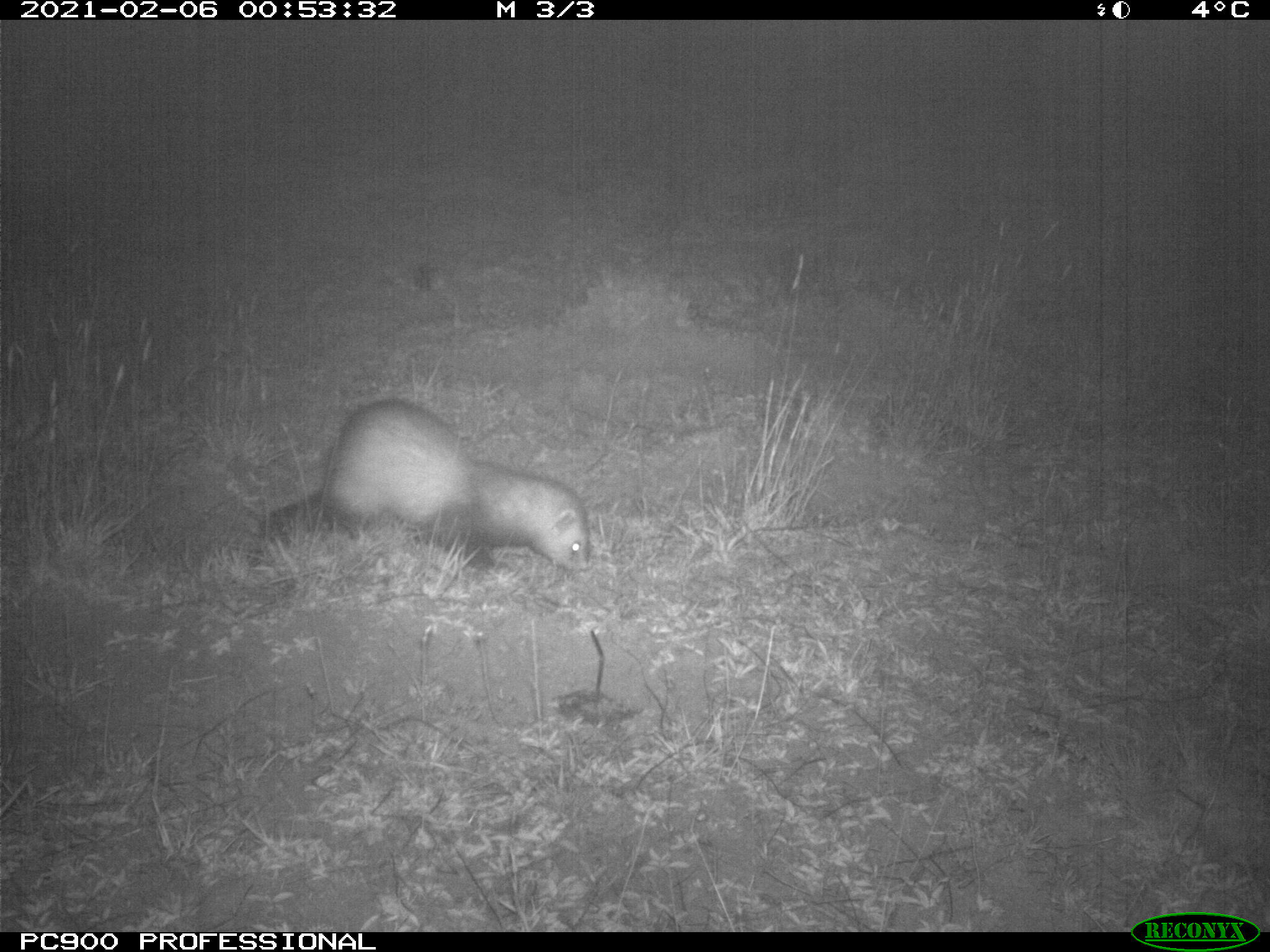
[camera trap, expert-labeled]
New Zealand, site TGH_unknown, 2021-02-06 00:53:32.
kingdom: Animalia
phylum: Chordata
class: Mammalia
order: Carnivora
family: Mustelidae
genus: Mustela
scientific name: Mustela furo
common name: ferret